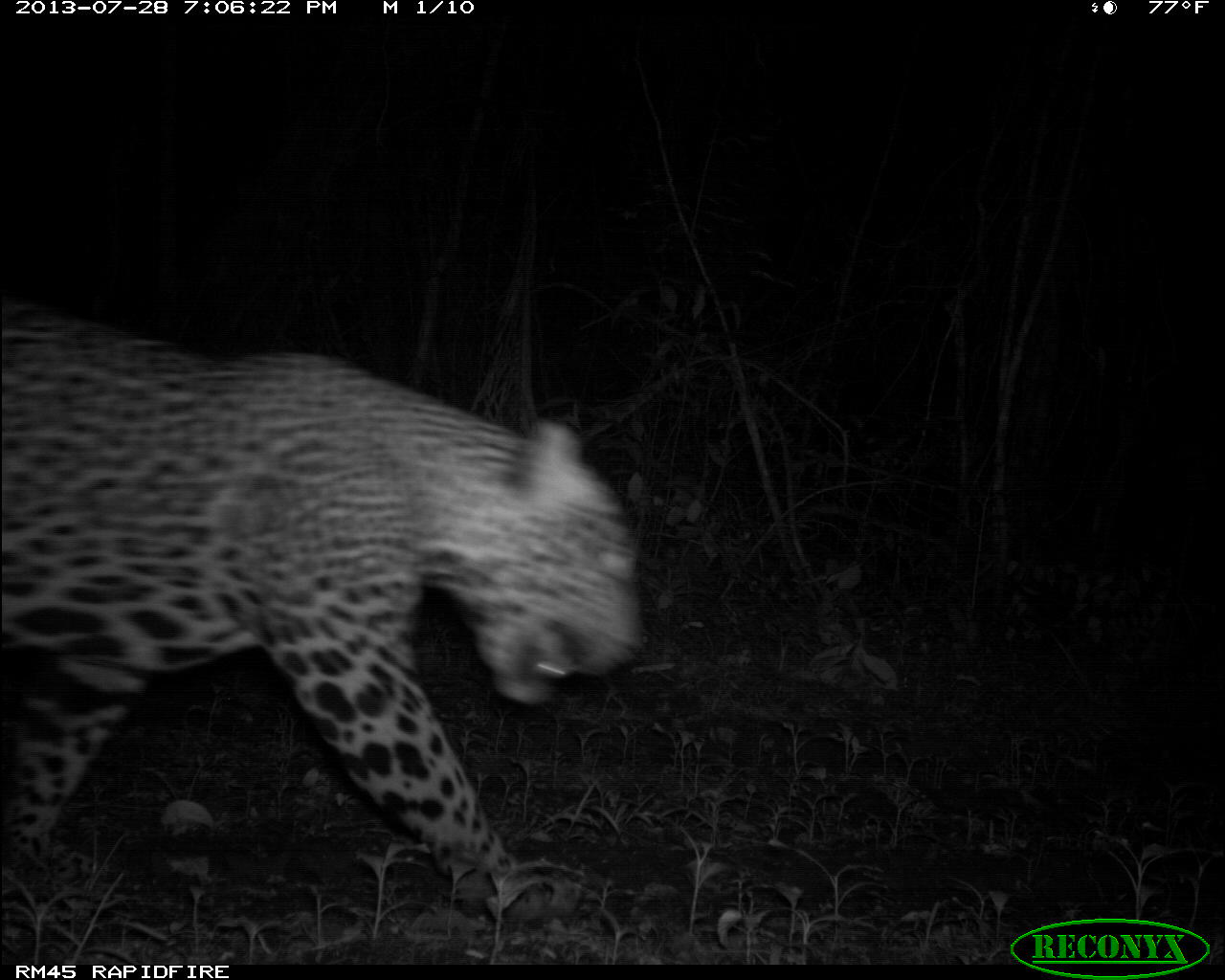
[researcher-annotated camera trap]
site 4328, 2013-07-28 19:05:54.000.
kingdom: Animalia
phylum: Chordata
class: Mammalia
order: Carnivora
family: Felidae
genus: Panthera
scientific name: Panthera onca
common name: jaguar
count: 1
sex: male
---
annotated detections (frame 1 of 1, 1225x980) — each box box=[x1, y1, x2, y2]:
panthera onca: box=[0, 308, 653, 926]